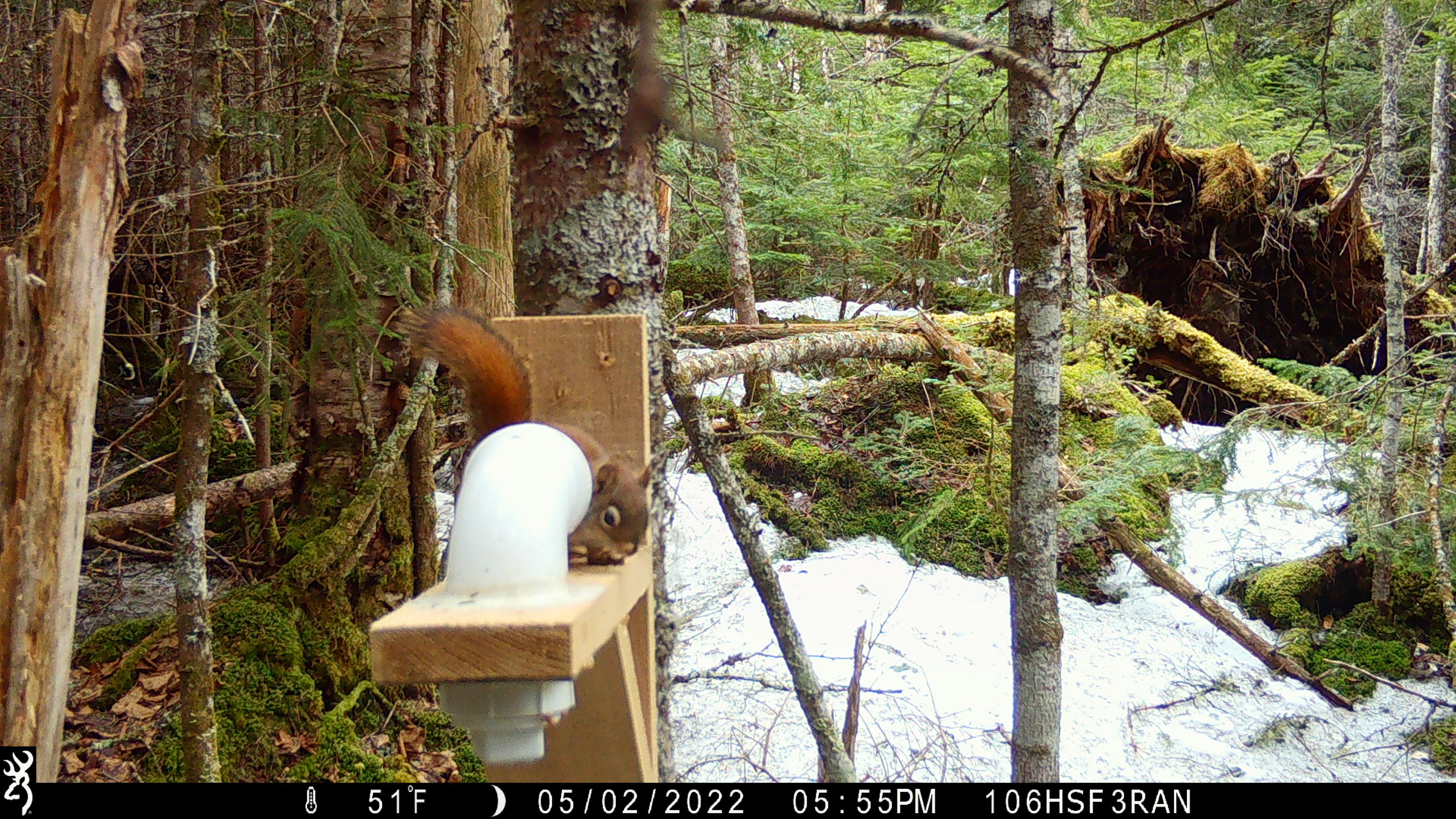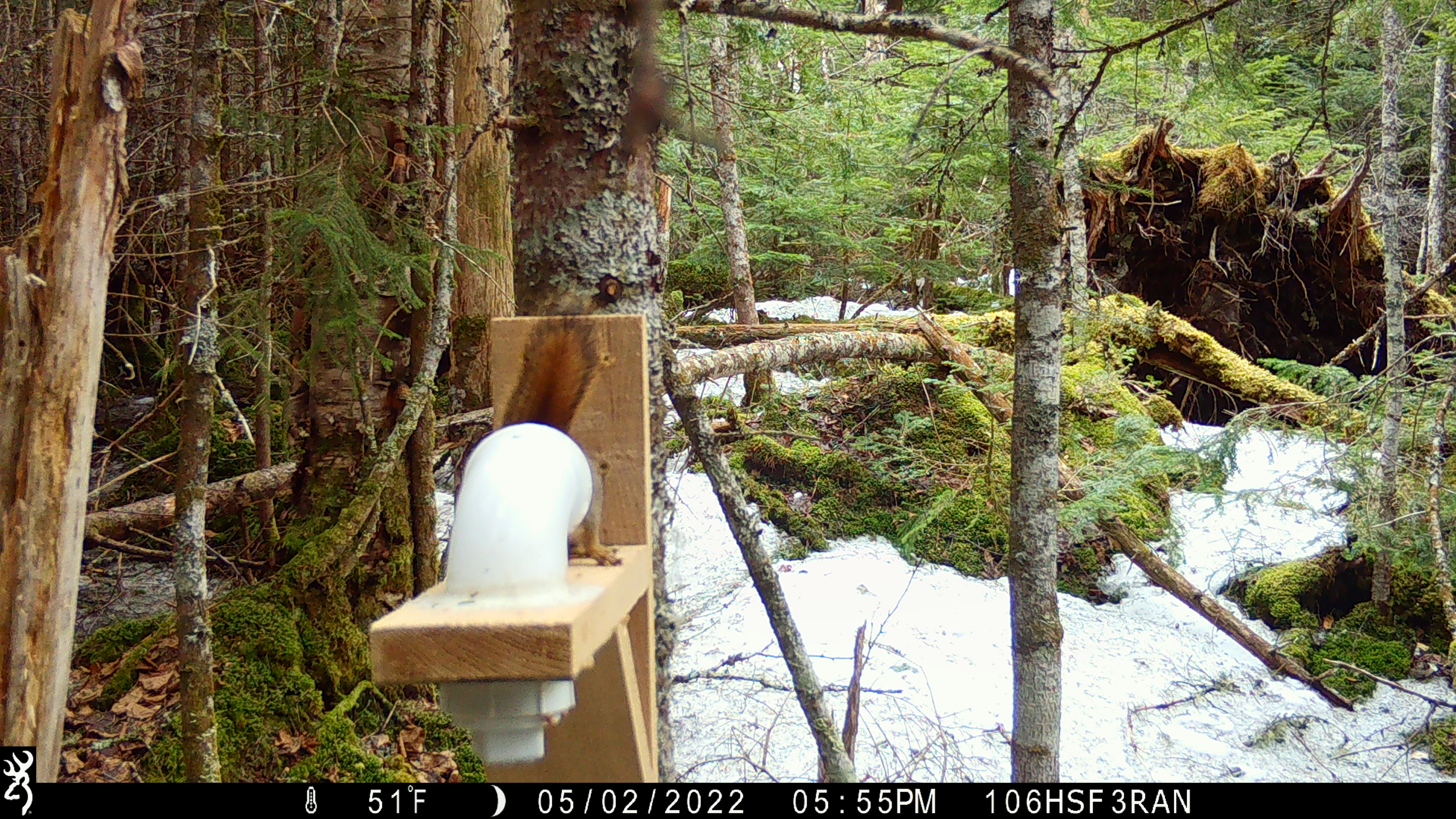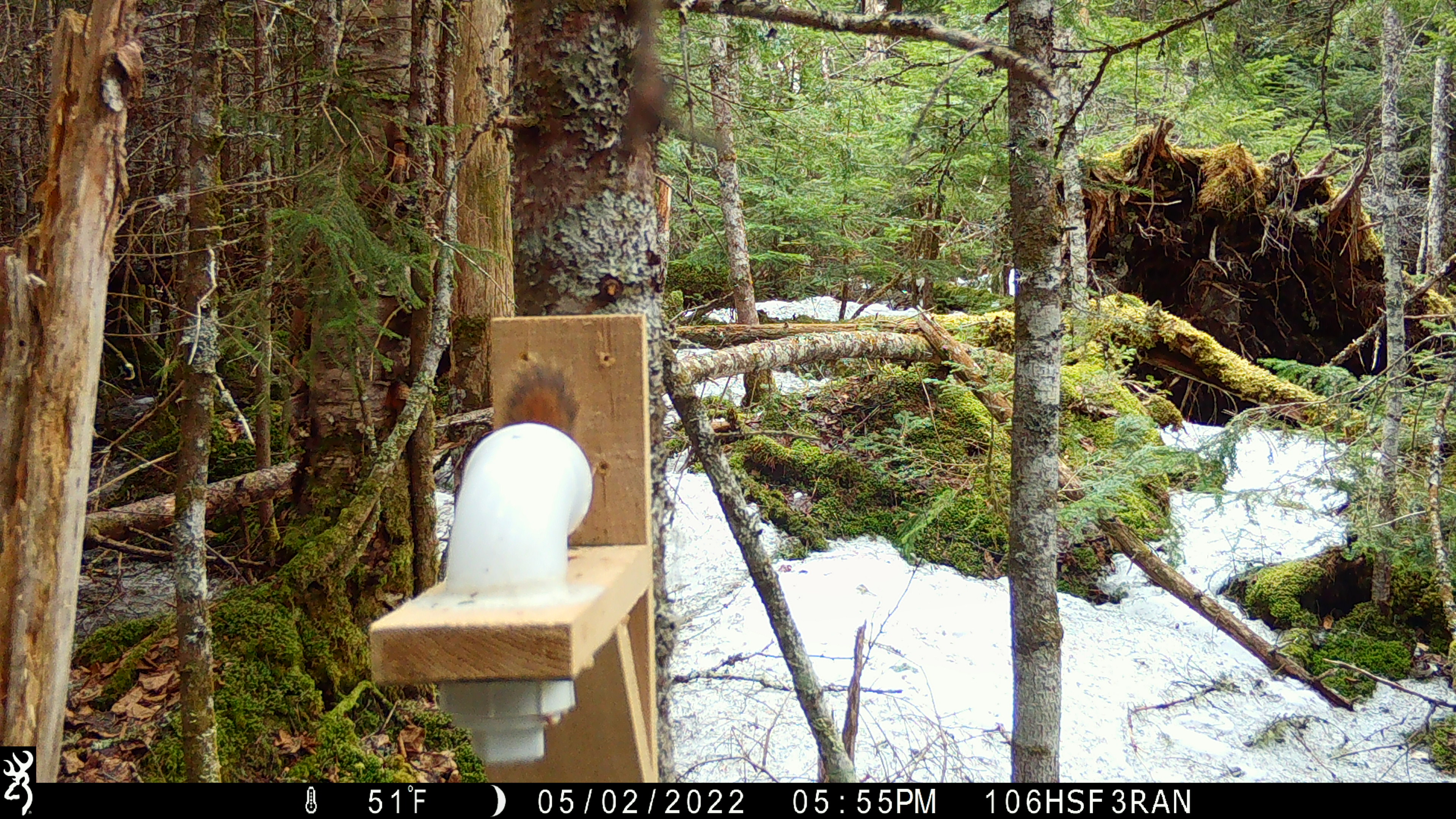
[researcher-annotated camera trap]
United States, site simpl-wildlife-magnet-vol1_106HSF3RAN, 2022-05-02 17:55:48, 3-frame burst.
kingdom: Animalia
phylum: Chordata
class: Mammalia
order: Rodentia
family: Sciuridae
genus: Tamiasciurus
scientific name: Tamiasciurus hudsonicus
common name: red squirrel